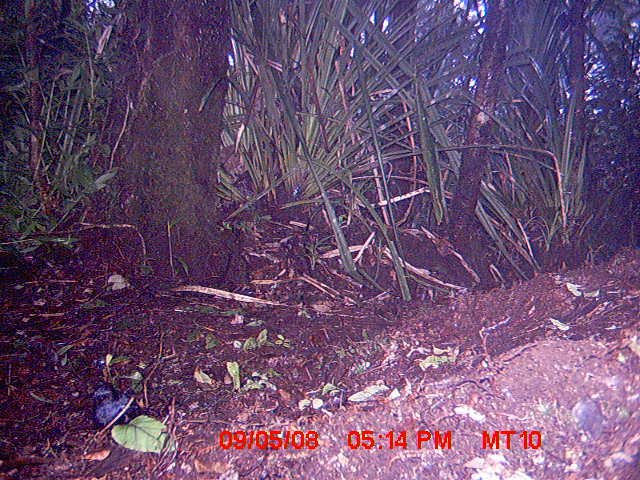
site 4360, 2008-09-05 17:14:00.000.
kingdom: Animalia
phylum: Chordata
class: Aves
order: Passeriformes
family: Muscicapidae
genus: Copsychus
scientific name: Copsychus albospecularis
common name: madagascar magpie-robin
Copsychus albospecularis (madagascar magpie-robin), count 1.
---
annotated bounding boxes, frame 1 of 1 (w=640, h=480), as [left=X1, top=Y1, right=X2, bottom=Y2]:
copsychus albospecularis: [left=85, top=380, right=146, bottom=426]